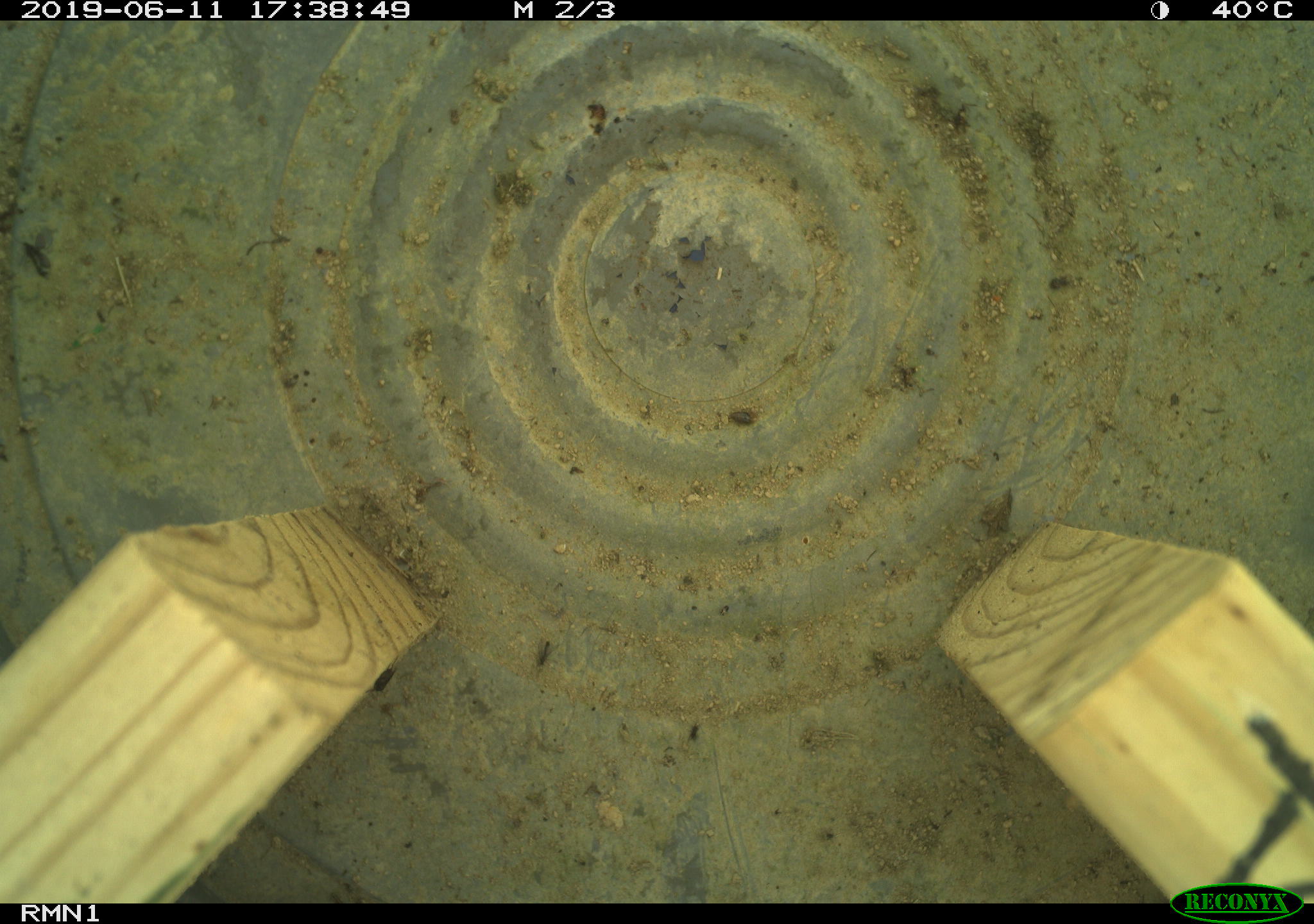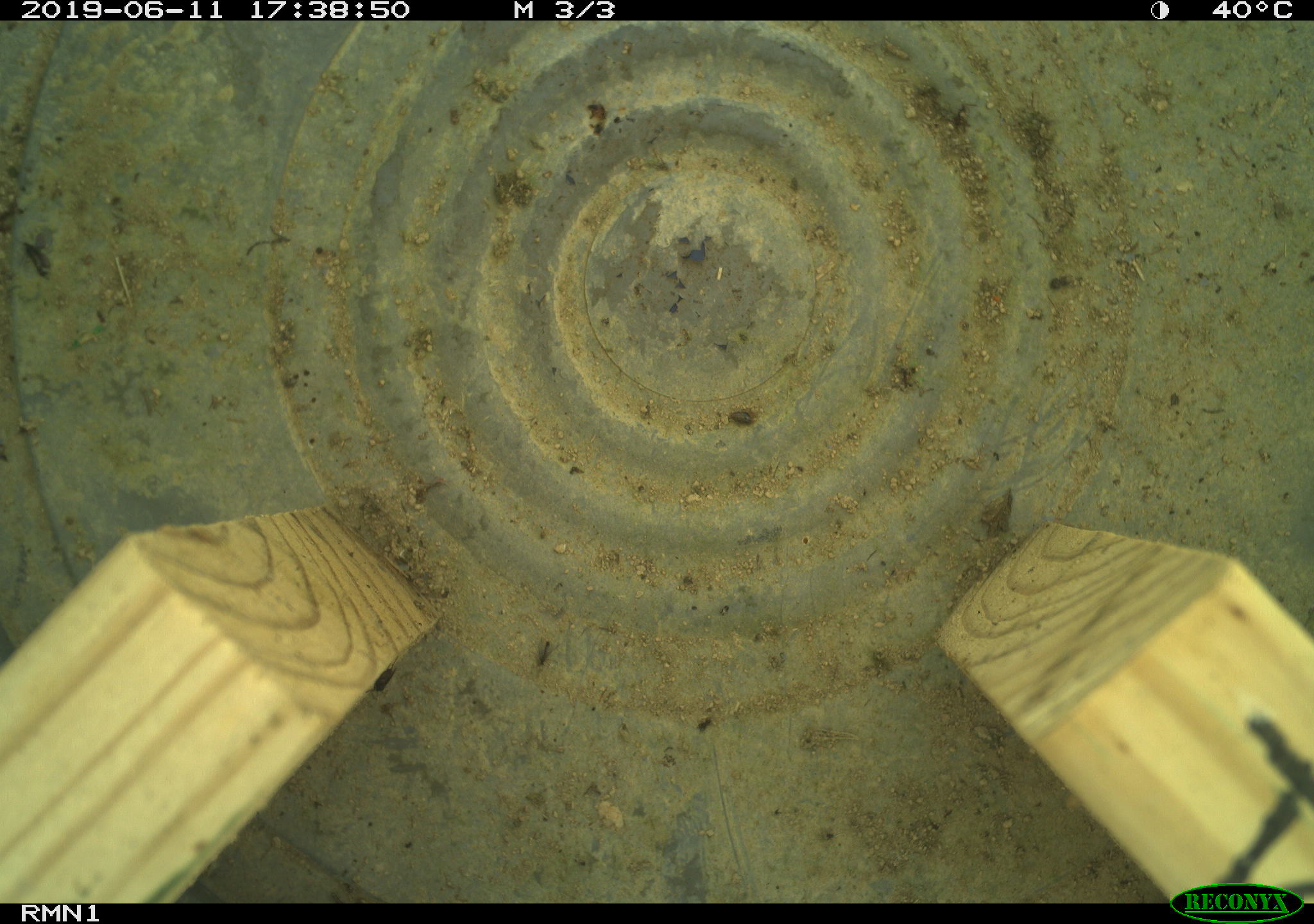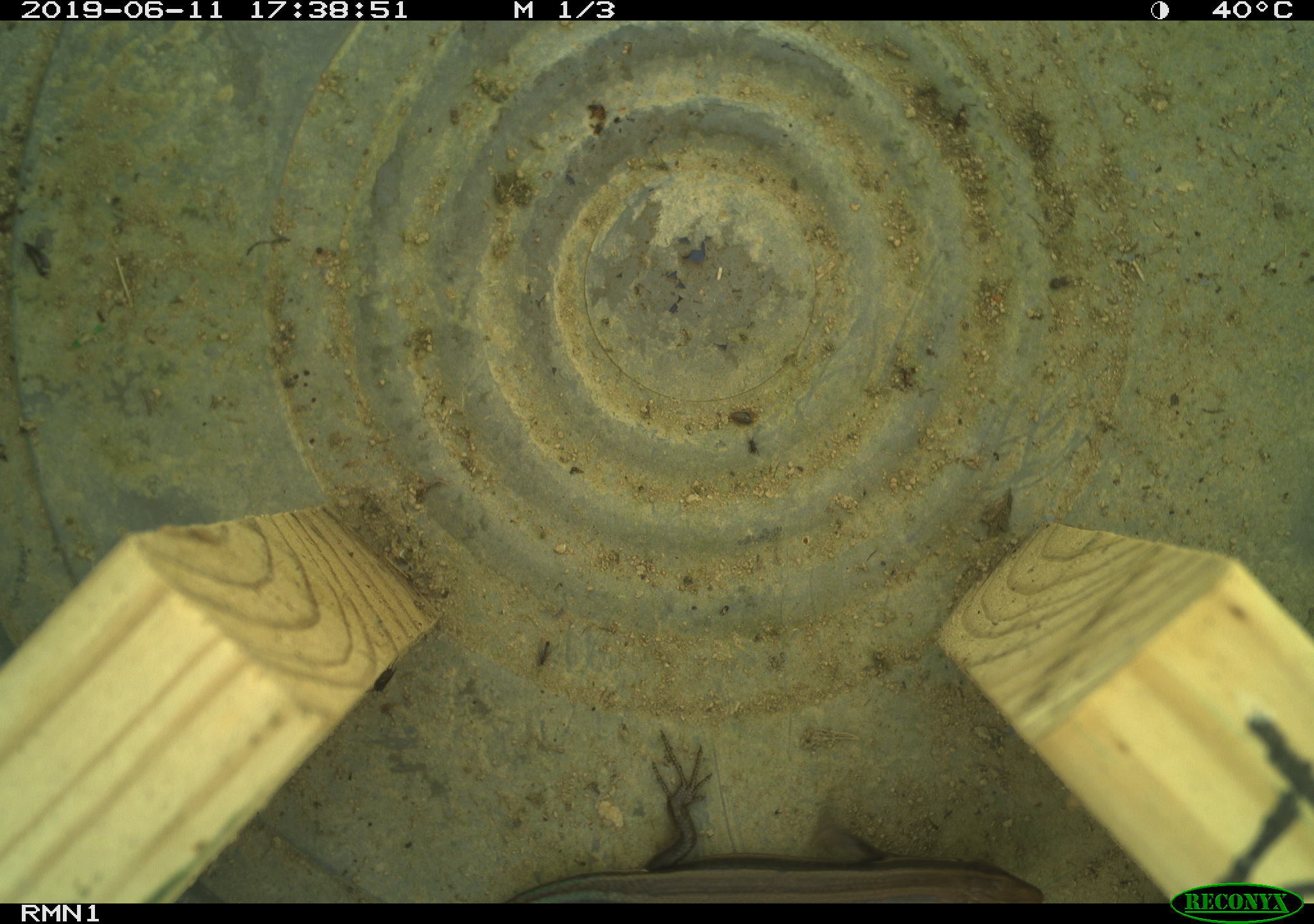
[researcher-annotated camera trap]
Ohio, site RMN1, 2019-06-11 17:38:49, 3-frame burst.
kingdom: Animalia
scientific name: Animalia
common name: animal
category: invertebrate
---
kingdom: Animalia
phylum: Chordata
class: Reptilia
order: Squamata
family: Scincidae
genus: Plestiodon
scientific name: Plestiodon fasciatus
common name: common five-lined skink